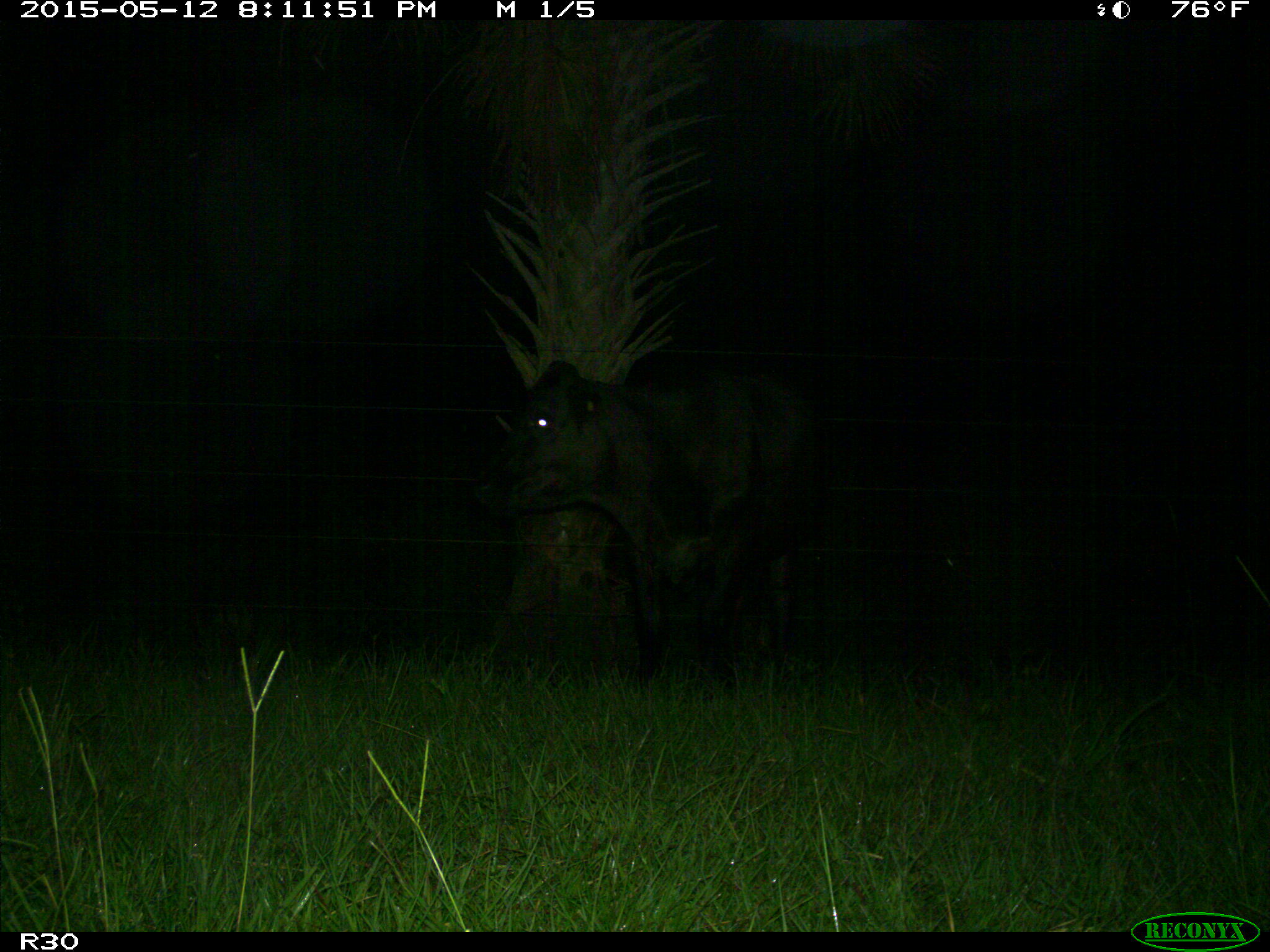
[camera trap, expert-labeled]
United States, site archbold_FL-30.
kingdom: Animalia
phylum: Chordata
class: Mammalia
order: Artiodactyla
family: Bovidae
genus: Bos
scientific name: Bos taurus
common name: domestic cow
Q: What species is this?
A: Bos taurus (domestic cow).